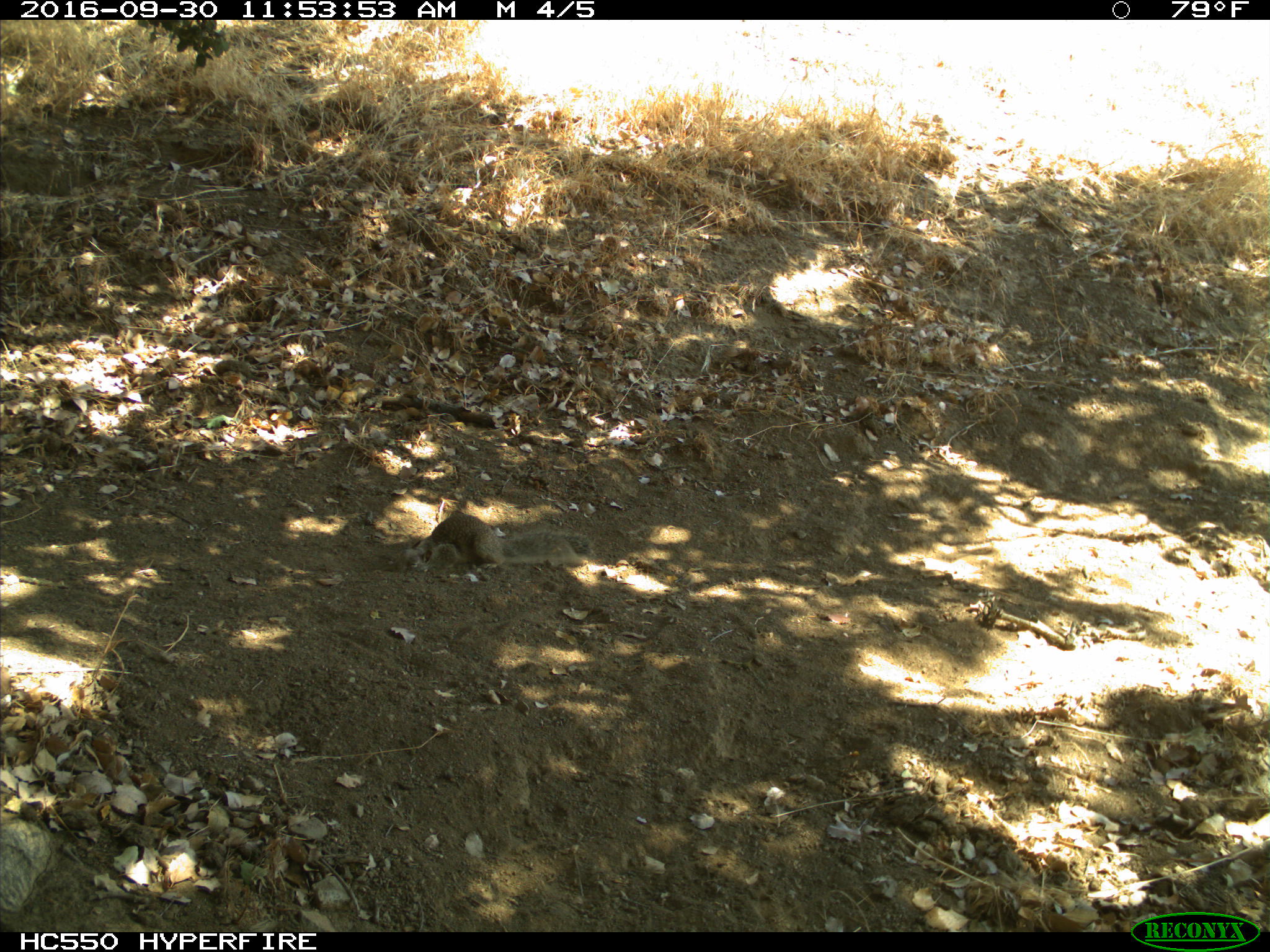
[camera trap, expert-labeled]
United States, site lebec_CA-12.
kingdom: Animalia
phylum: Chordata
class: Mammalia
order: Rodentia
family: Sciuridae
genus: Otospermophilus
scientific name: Otospermophilus beecheyi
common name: california ground squirrel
Otospermophilus beecheyi (california ground squirrel).